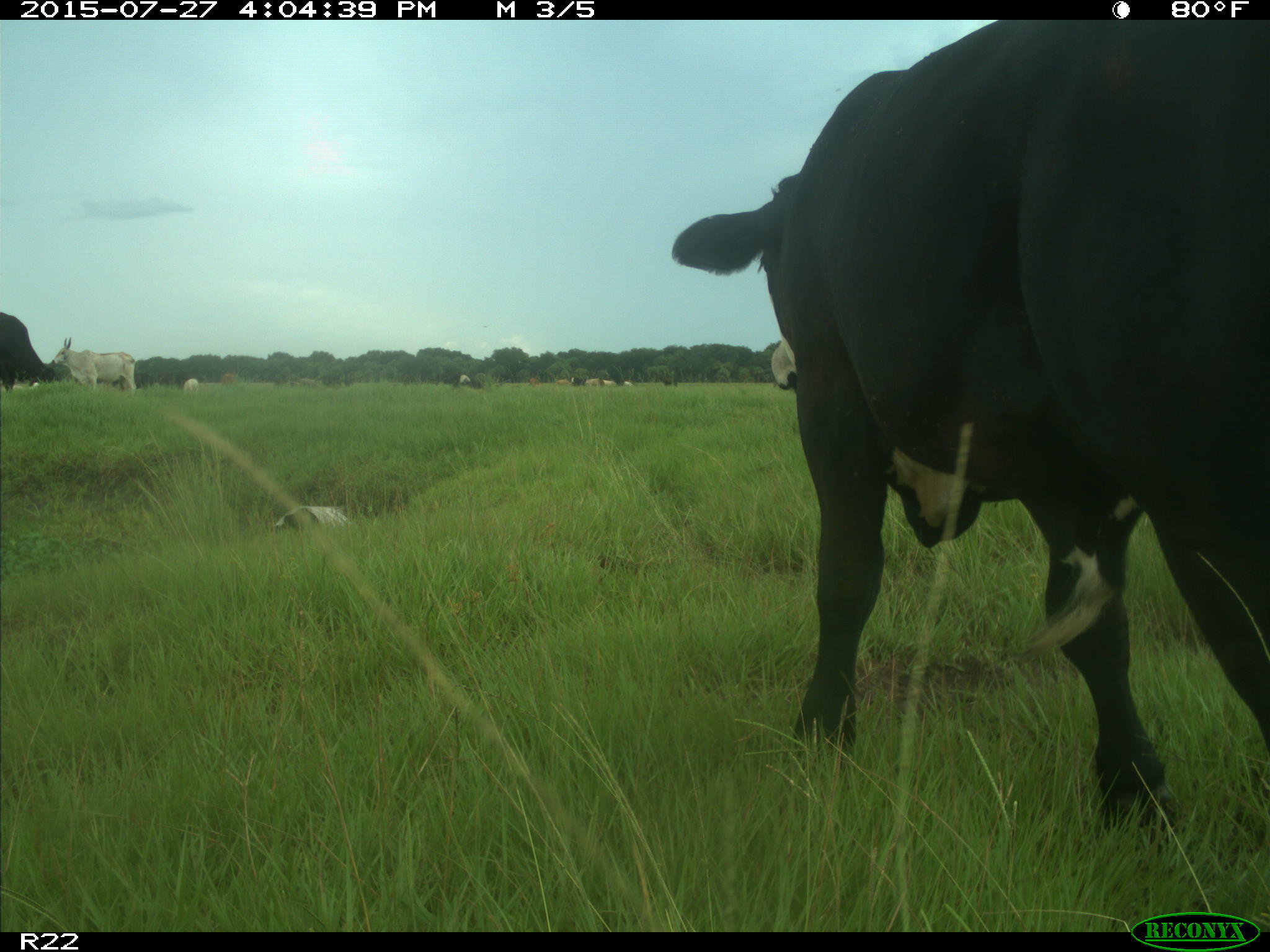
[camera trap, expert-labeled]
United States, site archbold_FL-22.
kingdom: Animalia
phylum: Chordata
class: Mammalia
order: Artiodactyla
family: Bovidae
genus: Bos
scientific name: Bos taurus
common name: domestic cow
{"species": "Bos taurus (domestic cow)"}